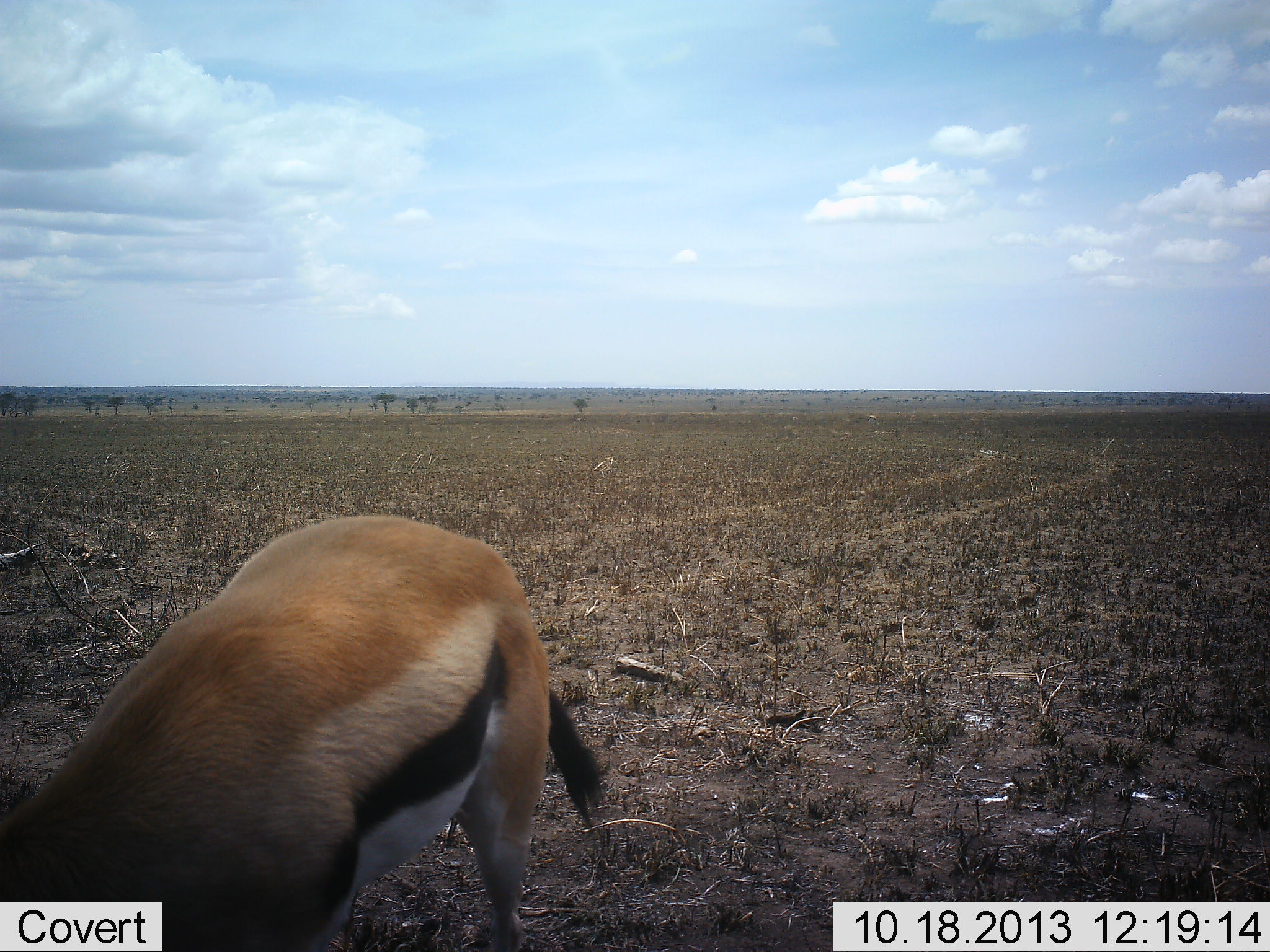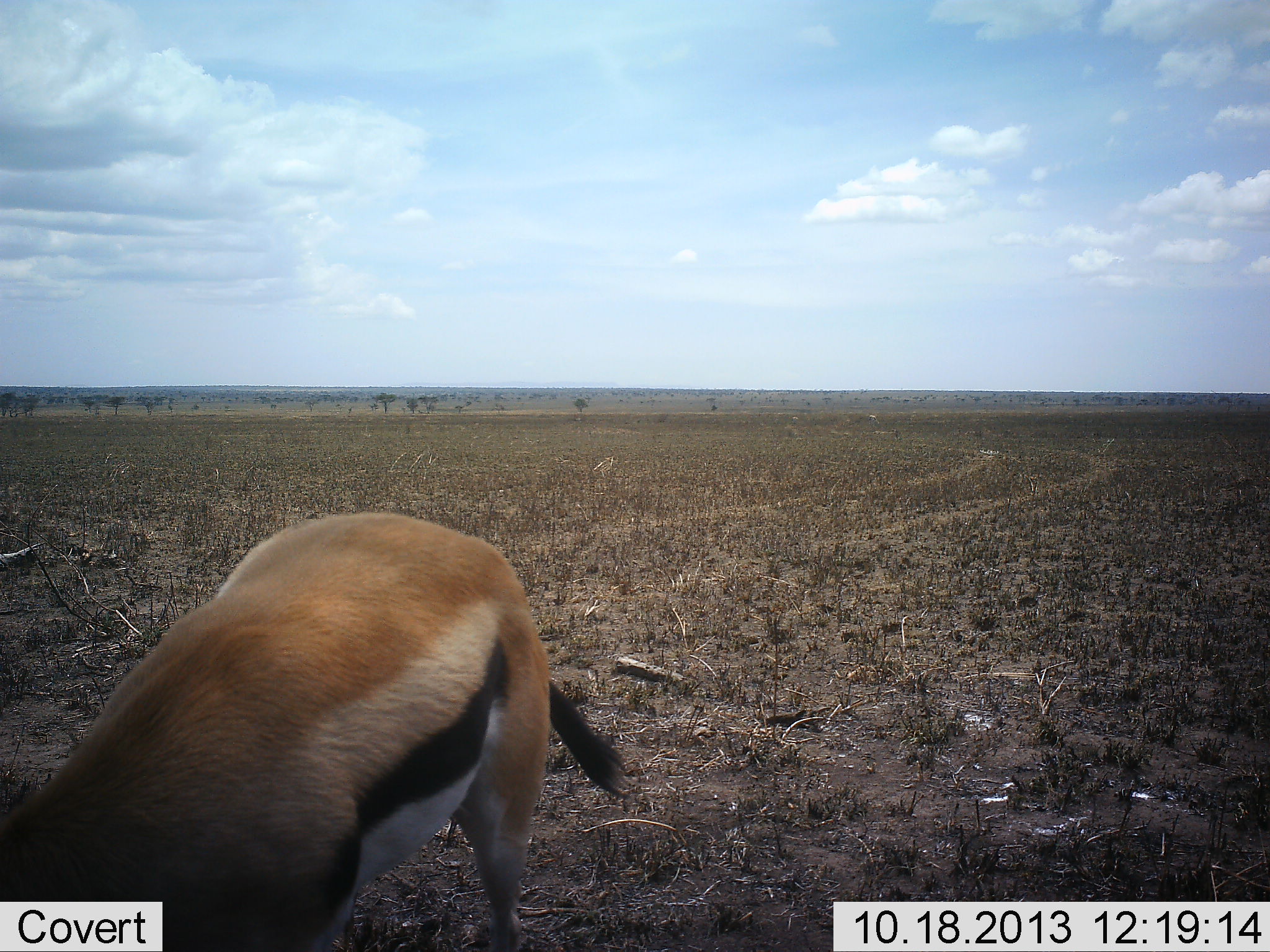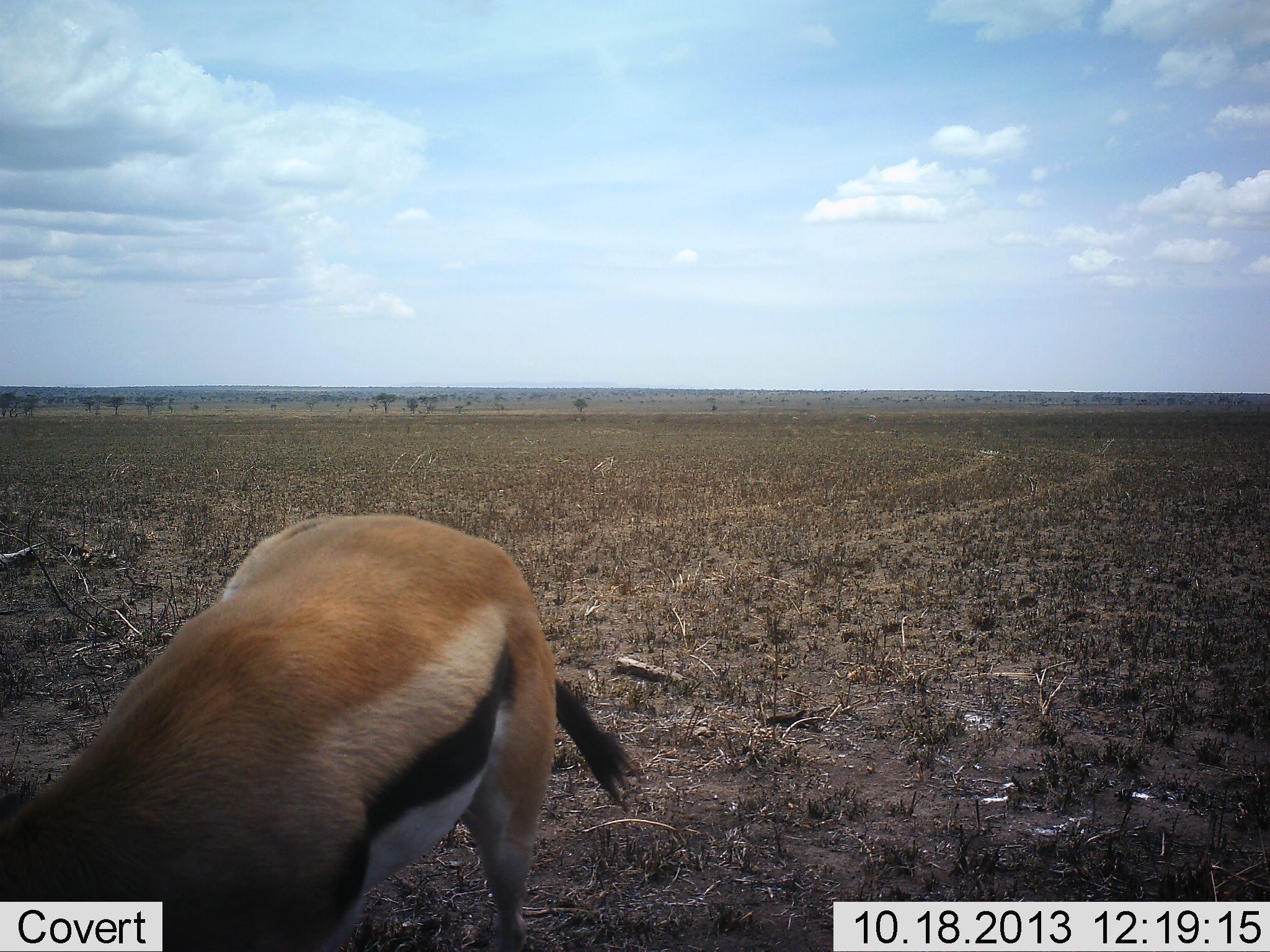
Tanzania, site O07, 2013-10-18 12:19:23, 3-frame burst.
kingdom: Animalia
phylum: Chordata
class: Mammalia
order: Artiodactyla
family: Bovidae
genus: Eudorcas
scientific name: Eudorcas thomsonii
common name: thomson's gazelle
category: gazellethomsons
Gazellethomsons (thomson's gazelle) (Eudorcas thomsonii), count 1. Behavior (volunteer vote fractions): standing 30%, resting 0%, moving 10%, interacting 0%. Young present (vote fraction): 0%. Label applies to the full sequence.